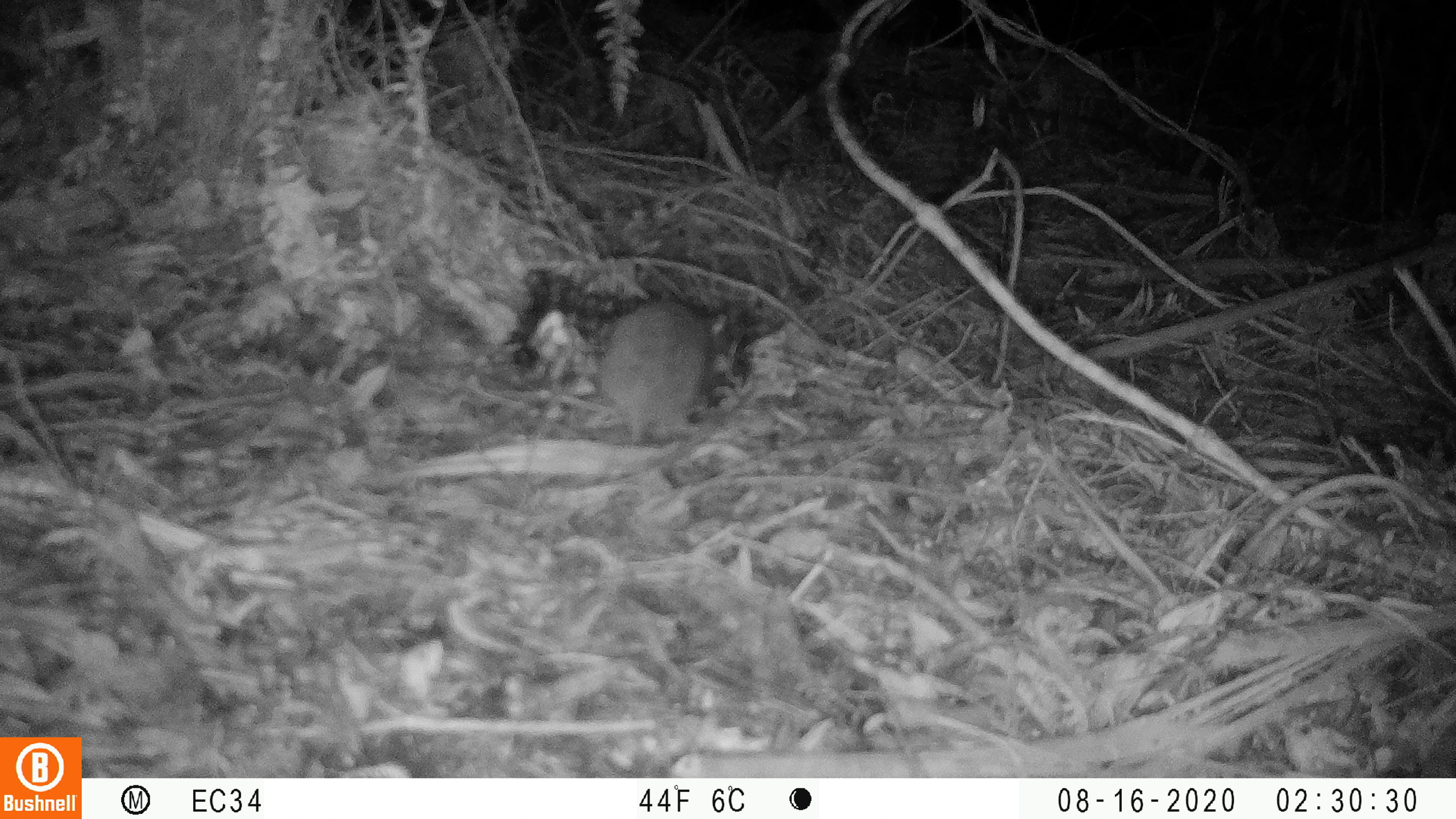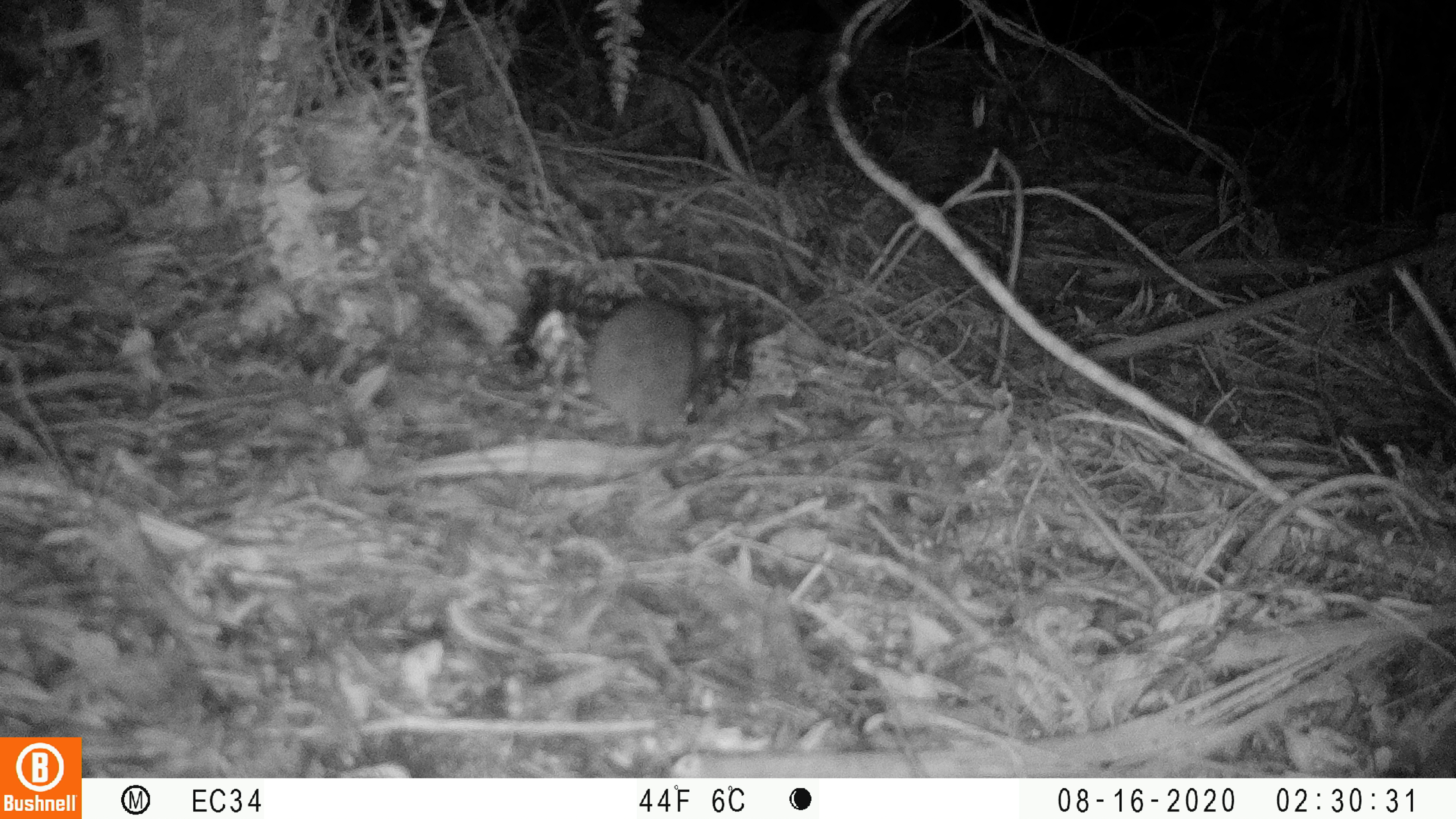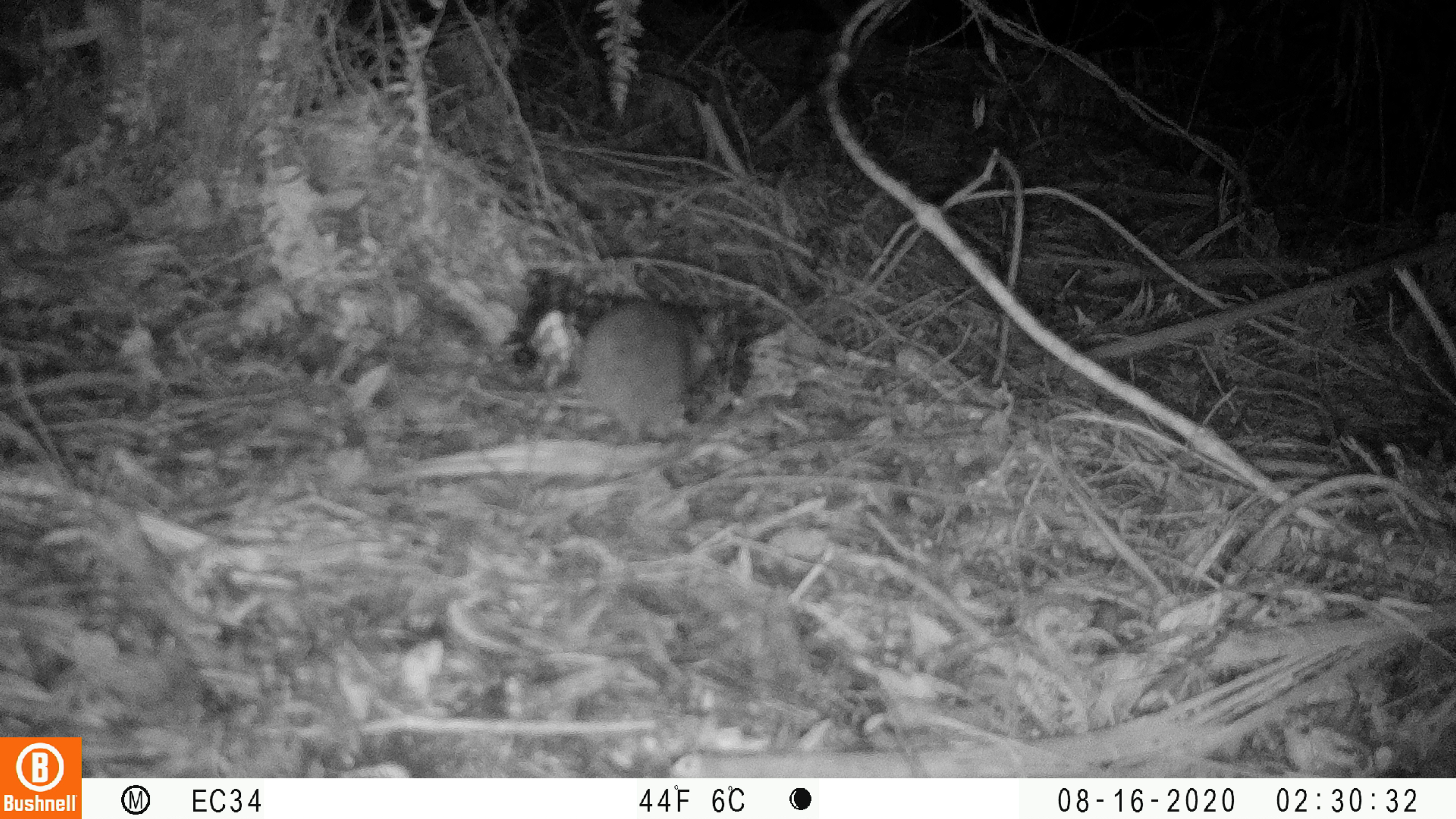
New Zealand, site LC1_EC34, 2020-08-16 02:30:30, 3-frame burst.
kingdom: Animalia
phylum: Chordata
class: Mammalia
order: Rodentia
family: Muridae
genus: Rattus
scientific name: Rattus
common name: rat